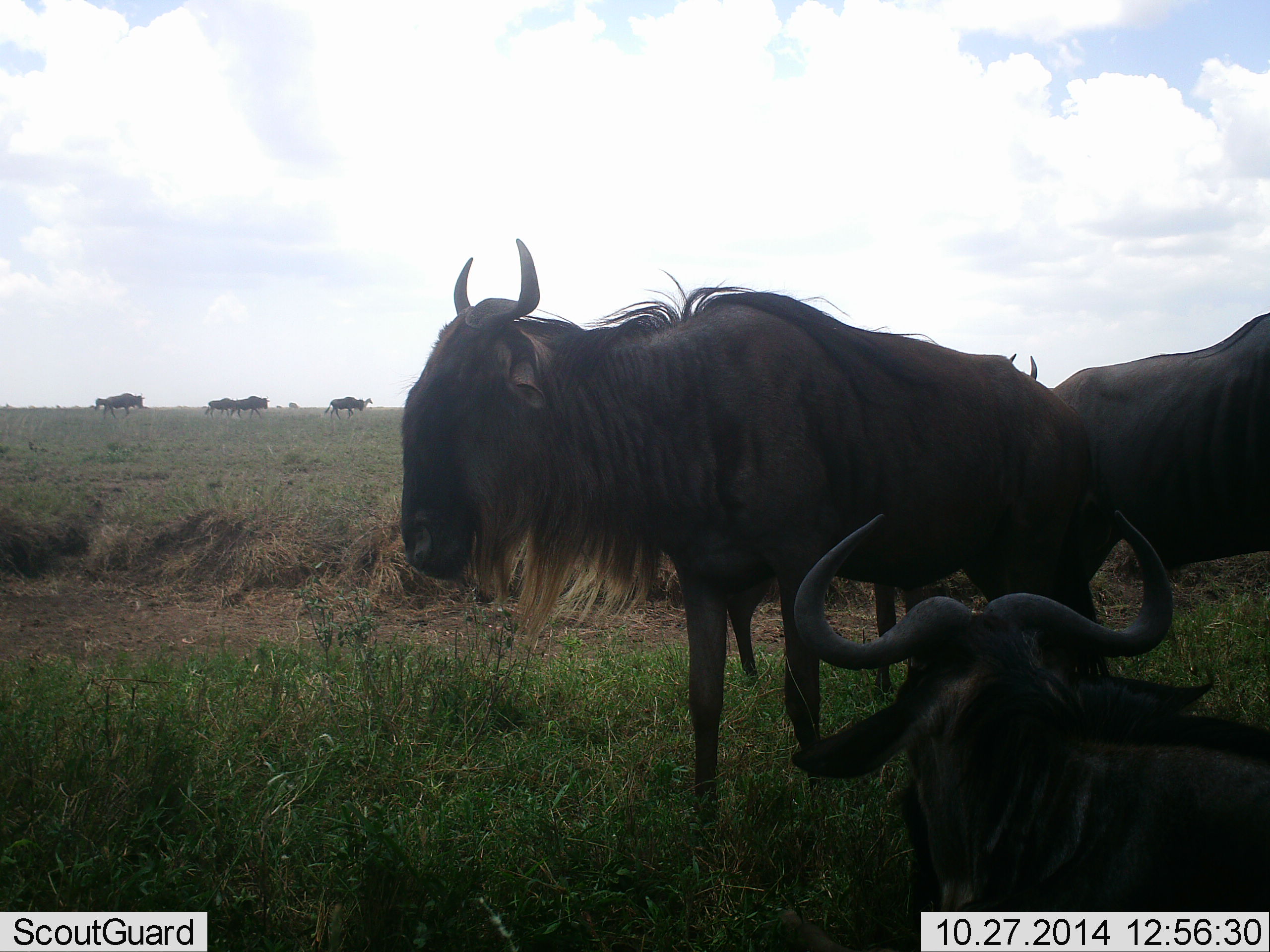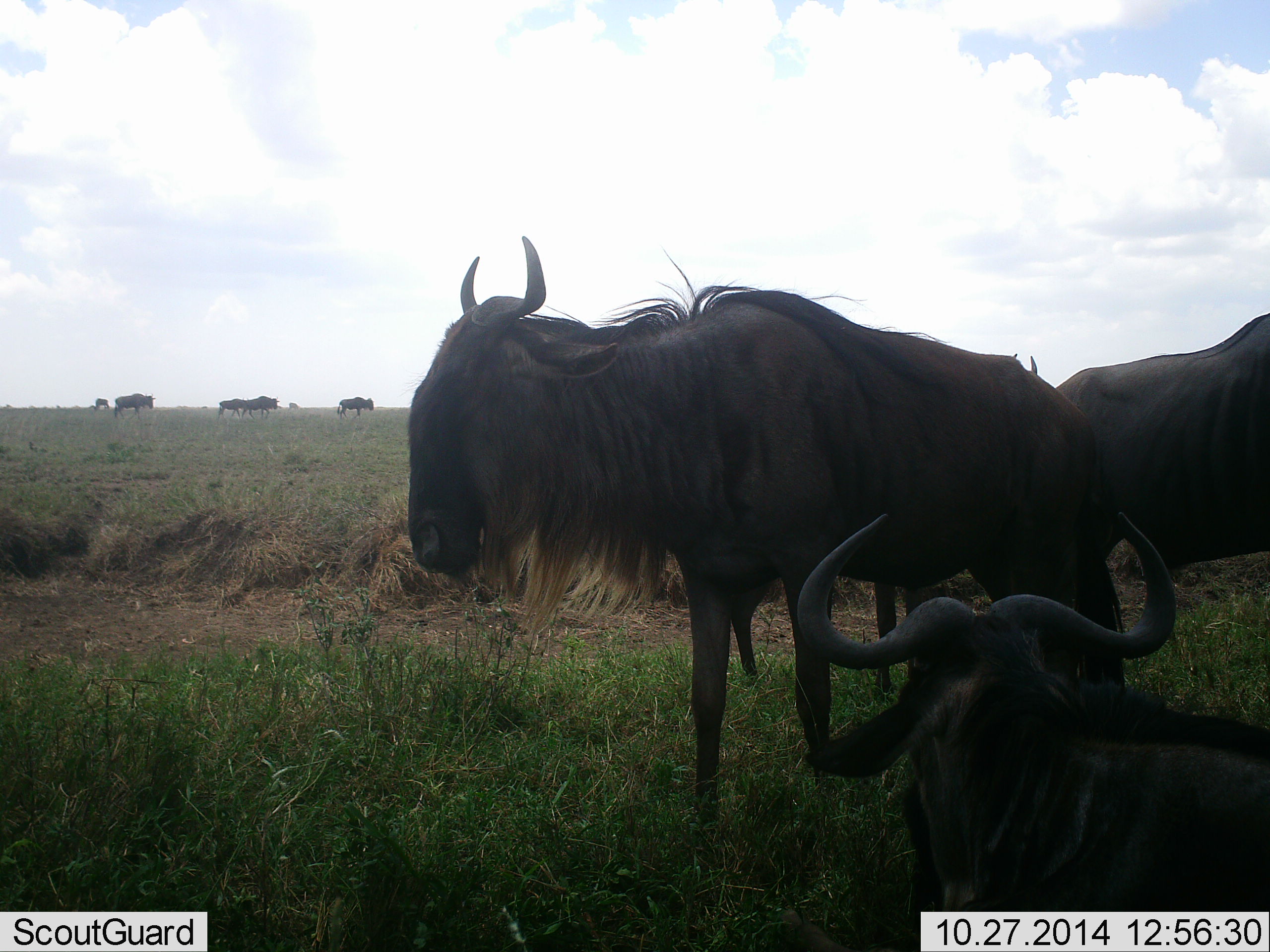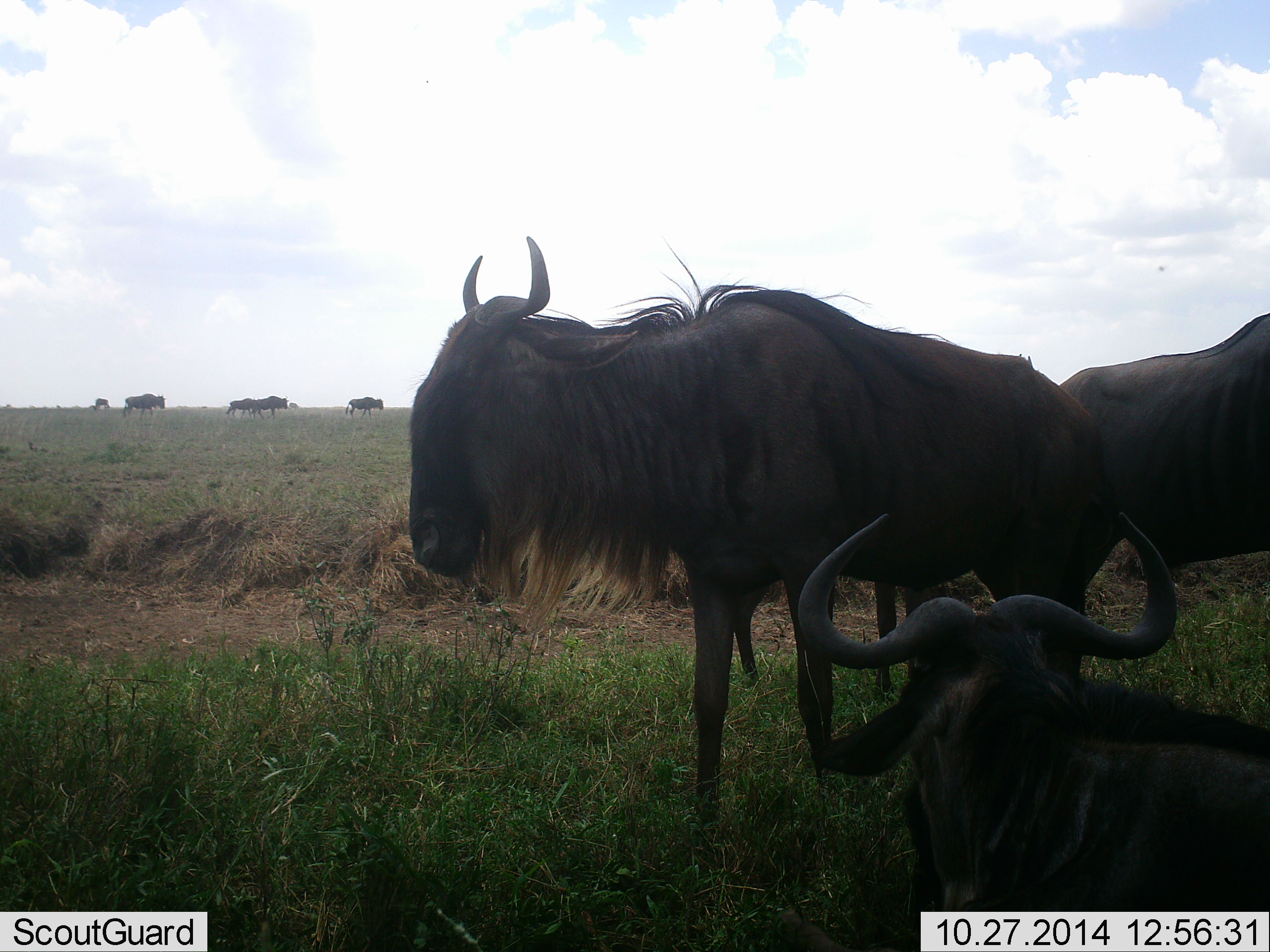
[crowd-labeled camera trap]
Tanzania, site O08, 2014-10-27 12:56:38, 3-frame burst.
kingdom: Animalia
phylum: Chordata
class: Mammalia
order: Artiodactyla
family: Bovidae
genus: Connochaetes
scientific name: Connochaetes taurinus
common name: blue wildebeest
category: wildebeest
Wildebeest (blue wildebeest) (Connochaetes taurinus), count 9. Behavior (volunteer vote fractions): standing 90%, resting 80%, moving 50%, interacting 0%. Young present (vote fraction): 10%. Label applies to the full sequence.